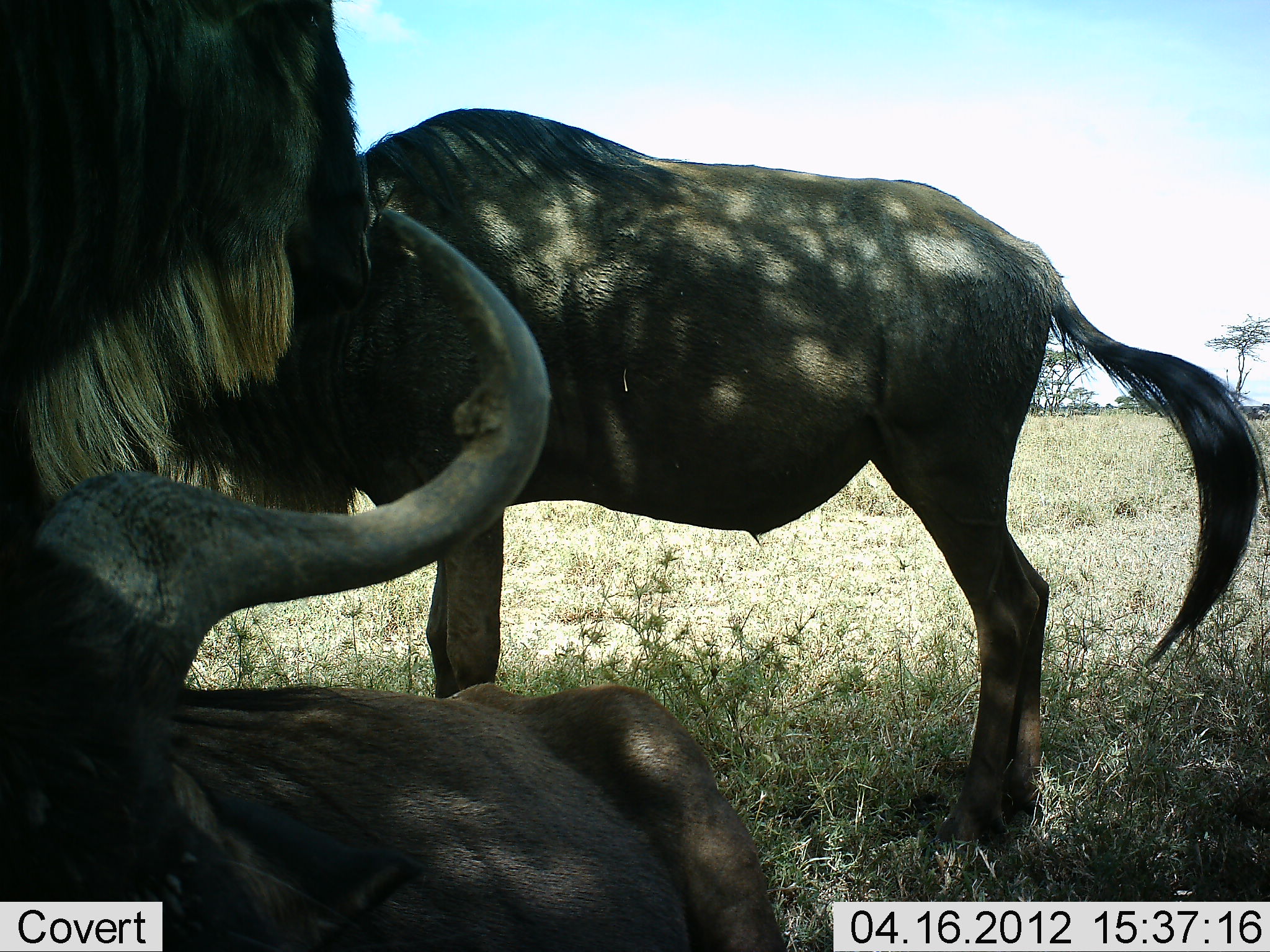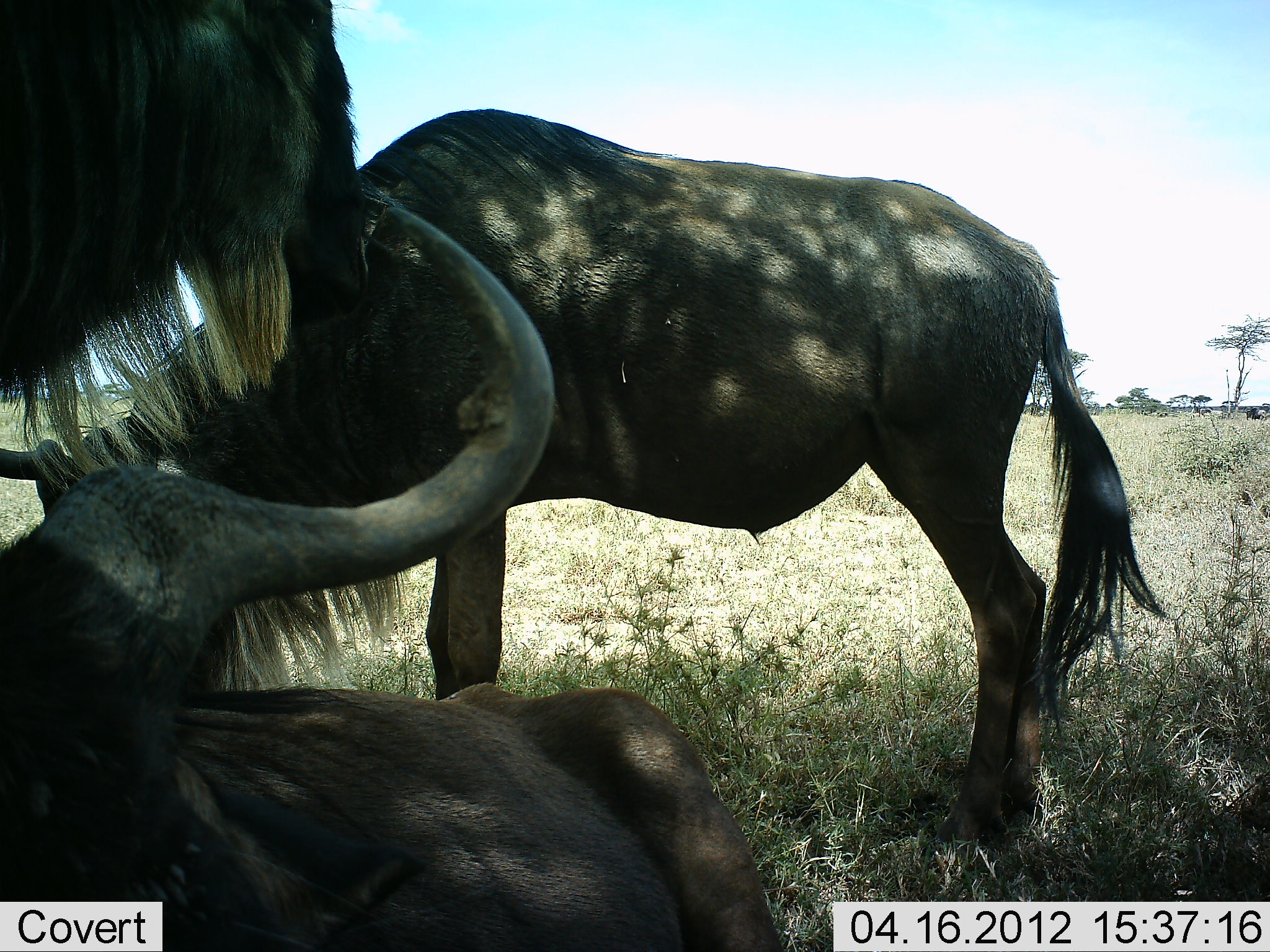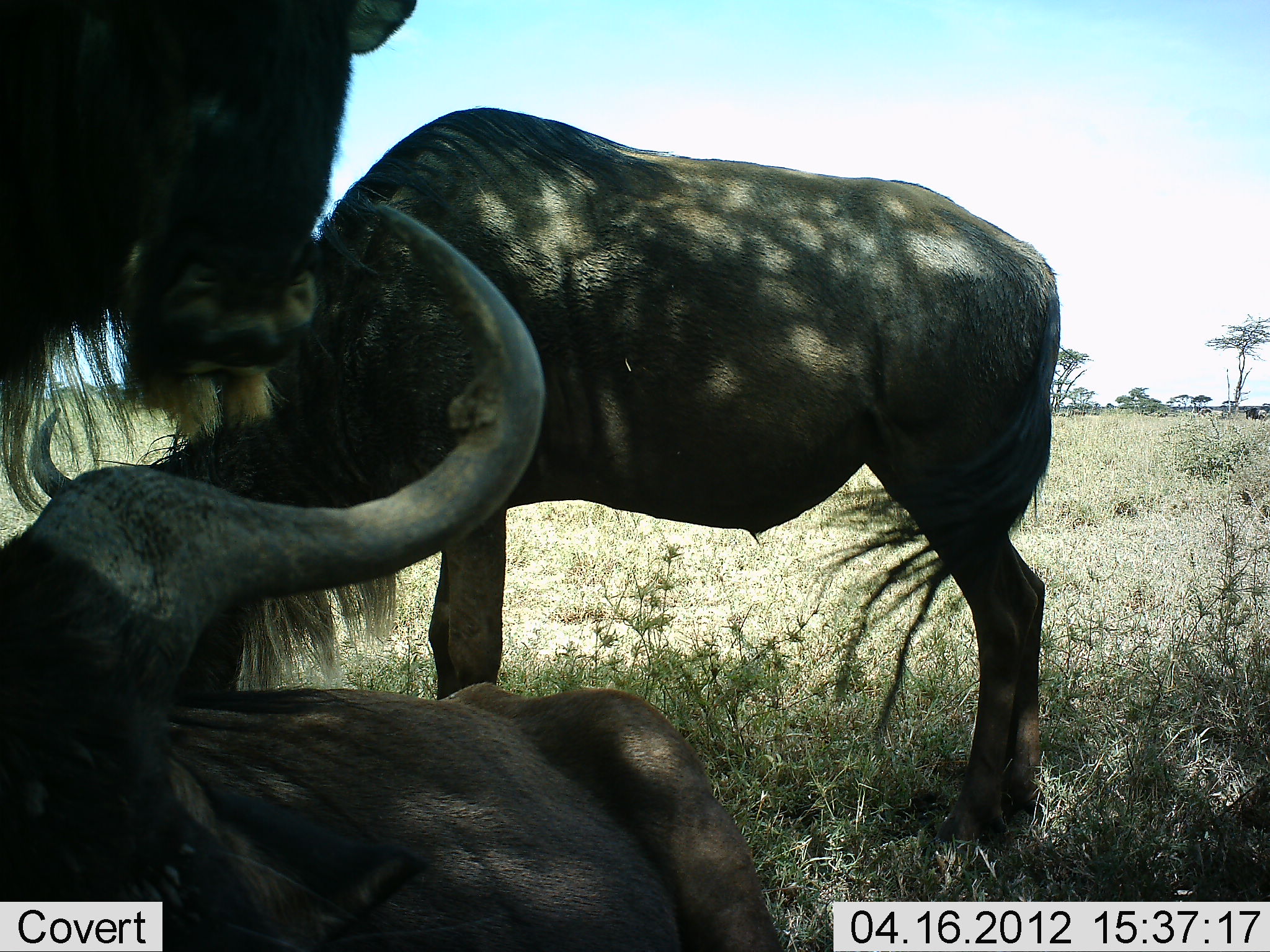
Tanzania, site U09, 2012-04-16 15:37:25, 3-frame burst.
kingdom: Animalia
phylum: Chordata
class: Mammalia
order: Artiodactyla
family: Bovidae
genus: Connochaetes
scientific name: Connochaetes taurinus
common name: blue wildebeest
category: wildebeest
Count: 3.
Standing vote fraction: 65%.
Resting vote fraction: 96%.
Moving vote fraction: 0%.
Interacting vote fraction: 4%.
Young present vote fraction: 0%.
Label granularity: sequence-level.